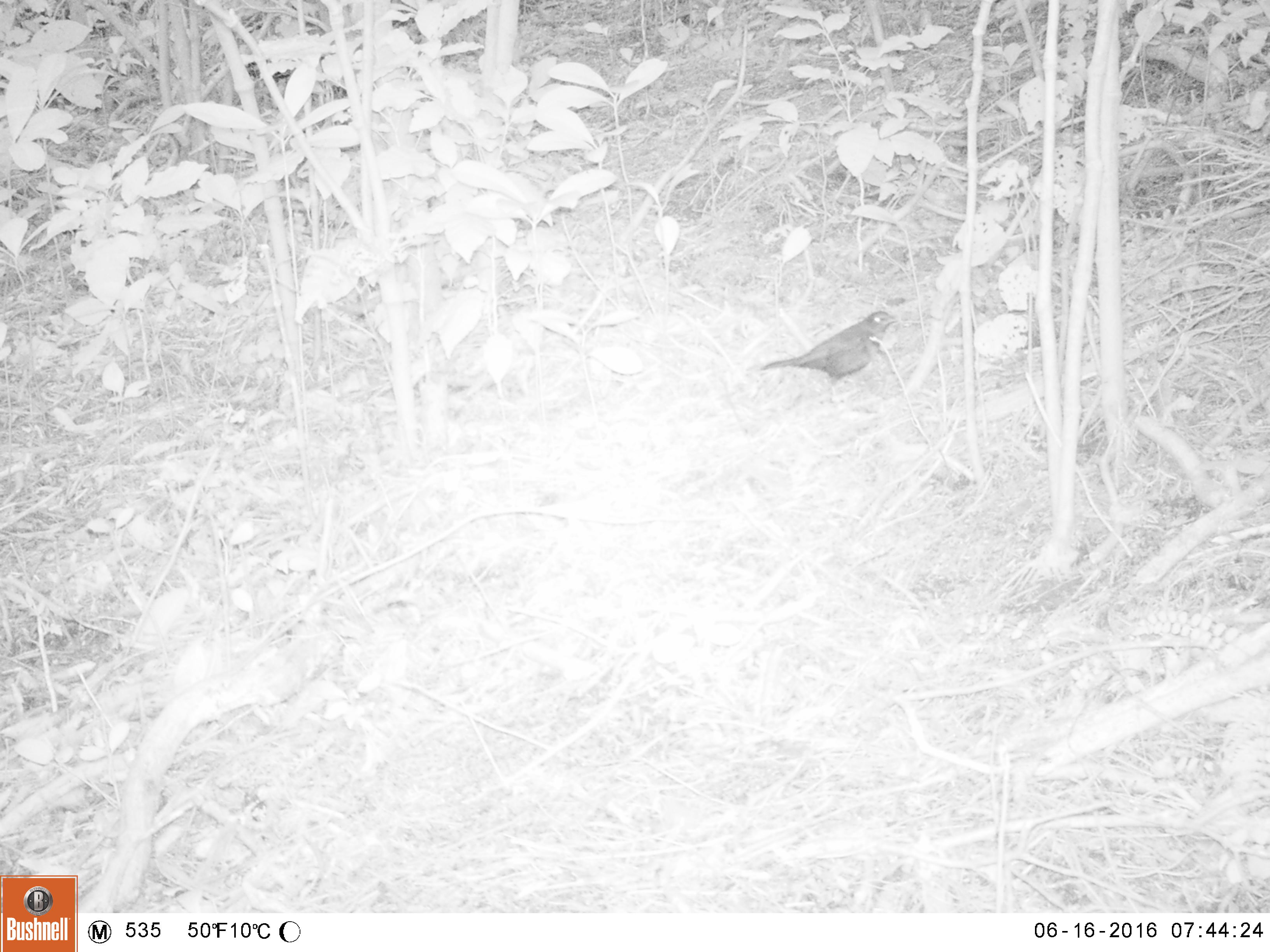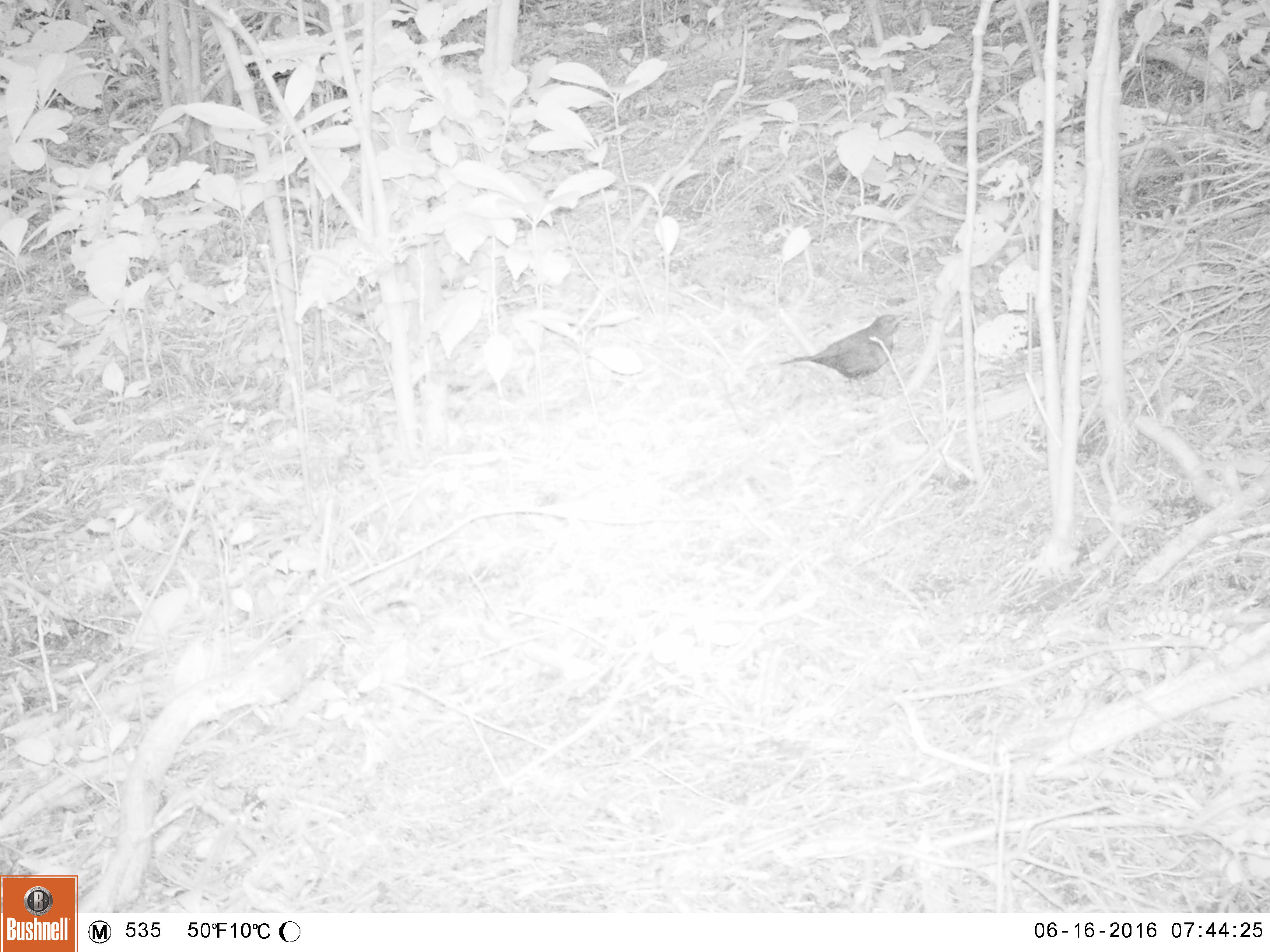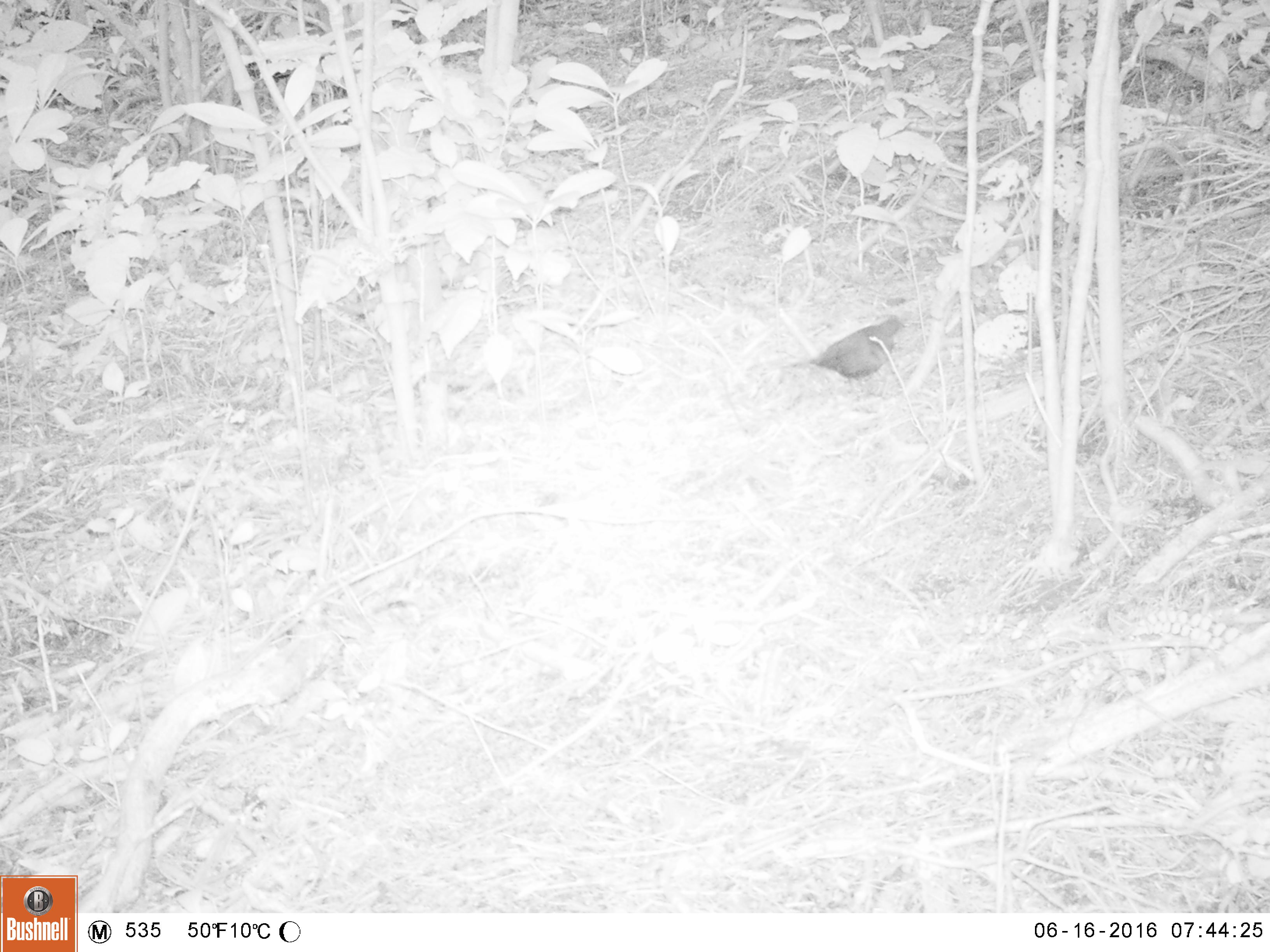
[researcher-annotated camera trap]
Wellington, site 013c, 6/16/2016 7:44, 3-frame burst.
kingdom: Animalia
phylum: Chordata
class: Aves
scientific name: Aves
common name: bird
Bird (Aves).